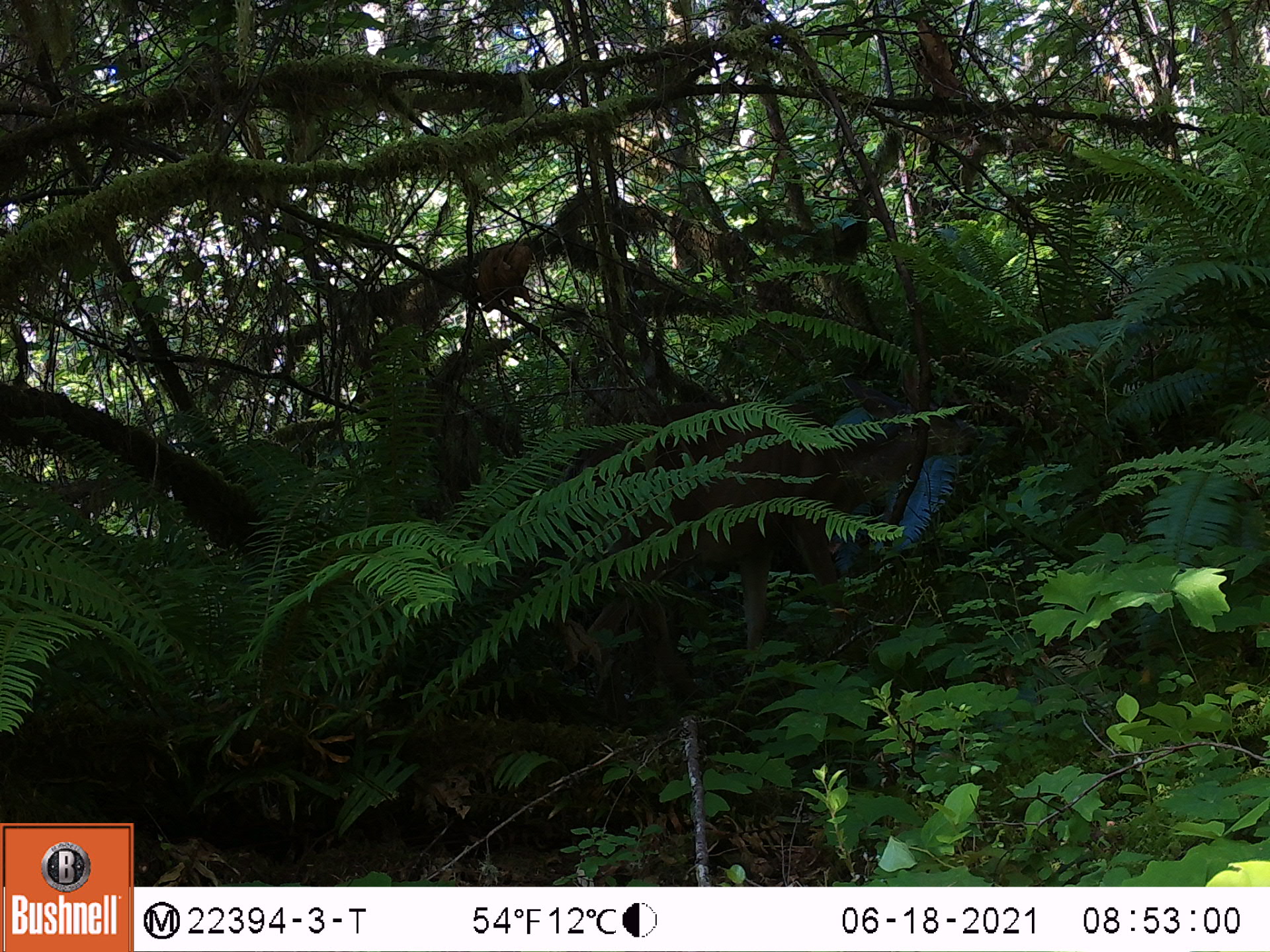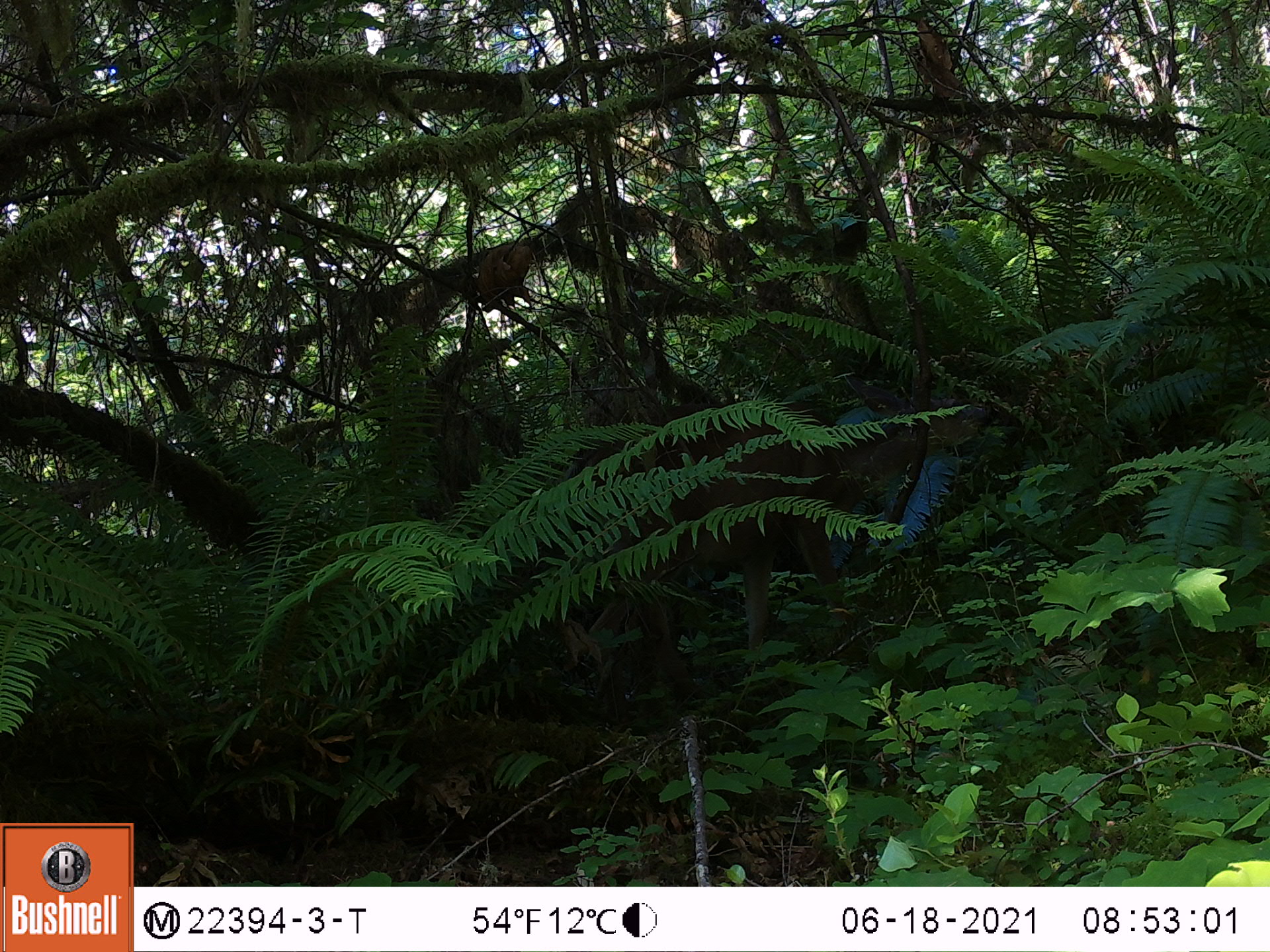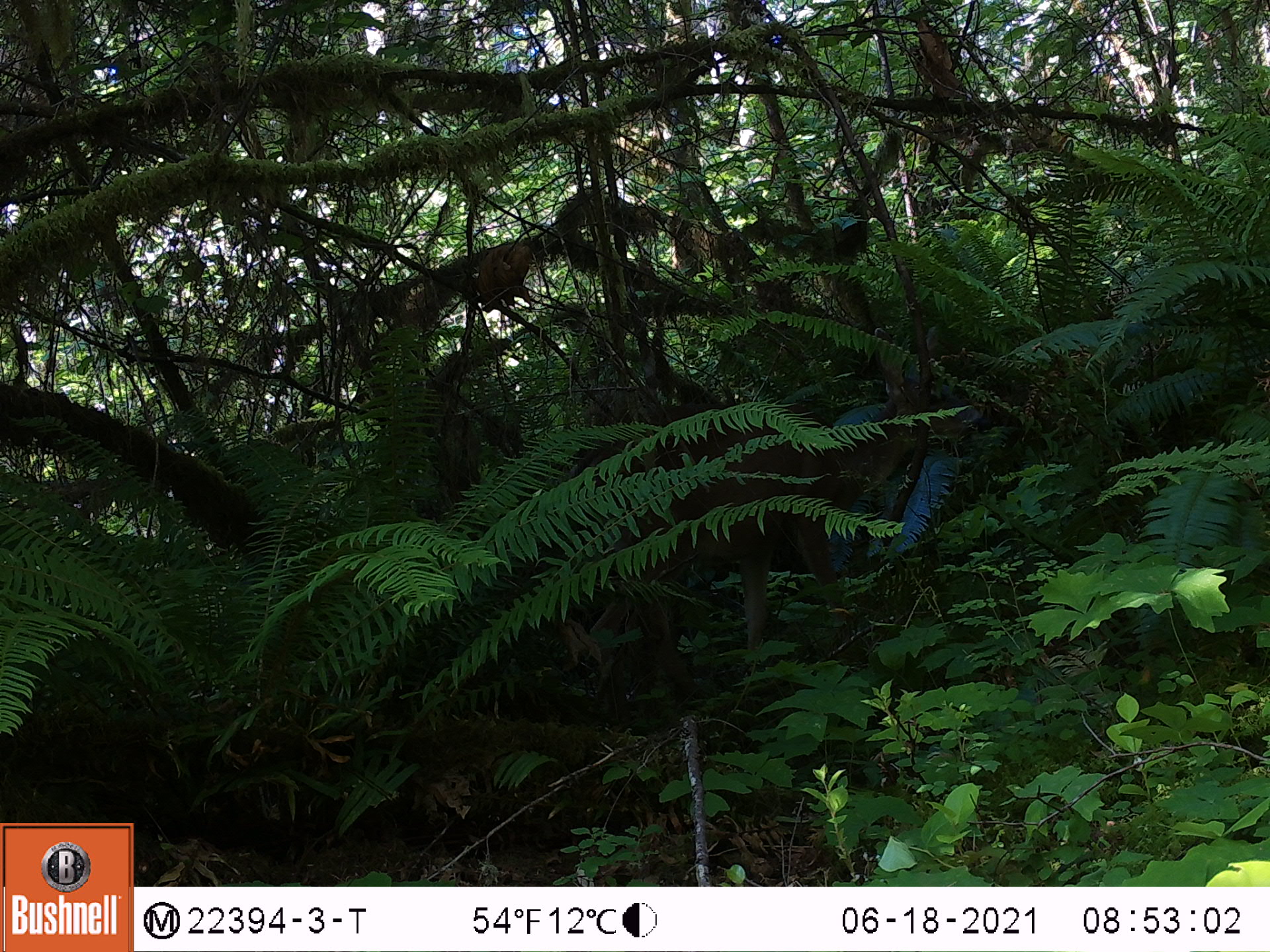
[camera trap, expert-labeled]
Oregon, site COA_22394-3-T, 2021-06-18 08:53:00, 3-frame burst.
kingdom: Animalia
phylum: Chordata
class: Mammalia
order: Artiodactyla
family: Cervidae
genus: Odocoileus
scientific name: Odocoileus hemionus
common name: black-tailed deer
Black-tailed deer (Odocoileus hemionus).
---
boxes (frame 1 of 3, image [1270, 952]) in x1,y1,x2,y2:
black-tailed deer: 567,322,967,750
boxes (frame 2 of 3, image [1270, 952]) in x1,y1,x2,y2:
black-tailed deer: 491,356,961,749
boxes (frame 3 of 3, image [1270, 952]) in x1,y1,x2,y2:
black-tailed deer: 537,332,1007,763